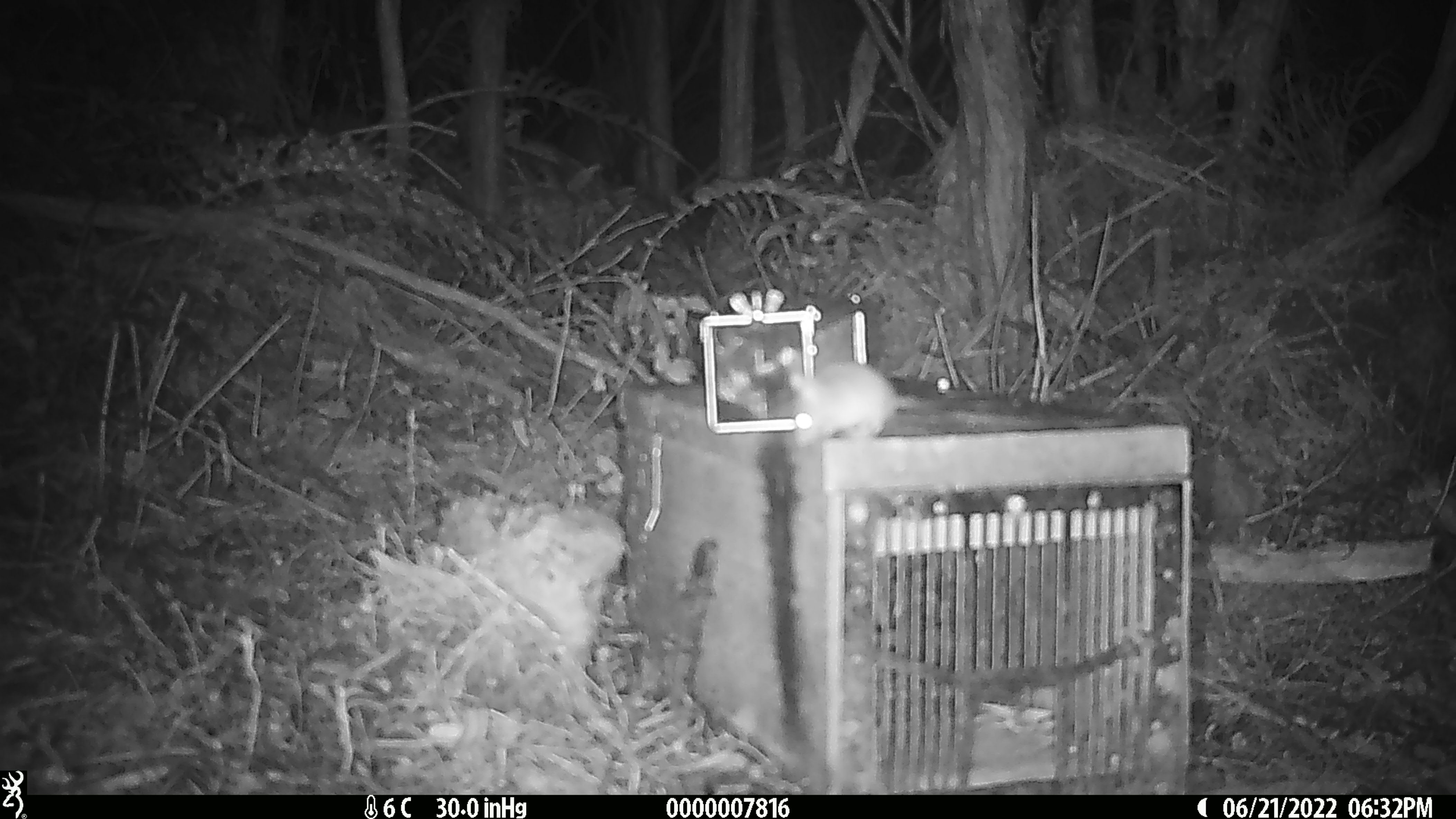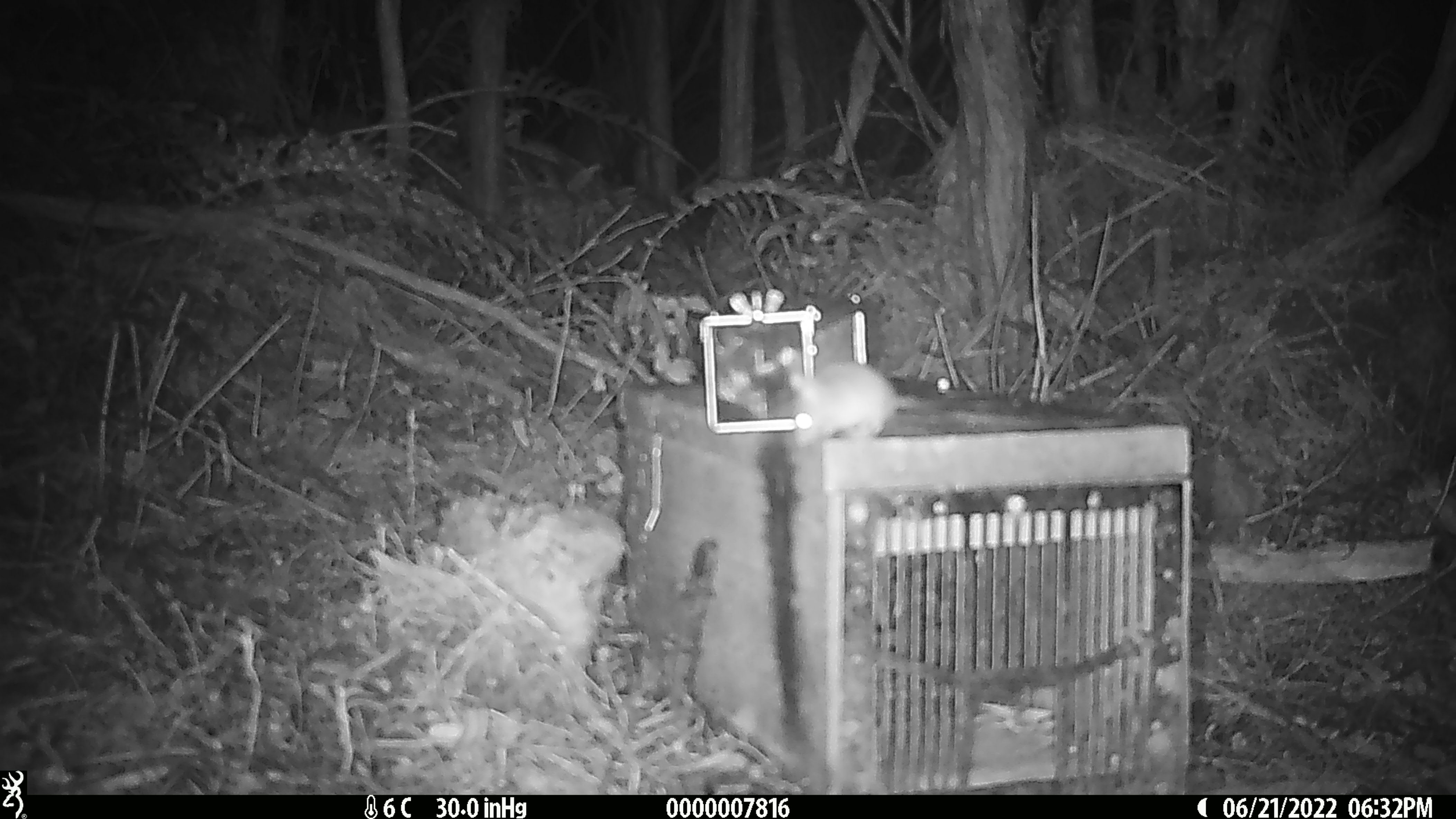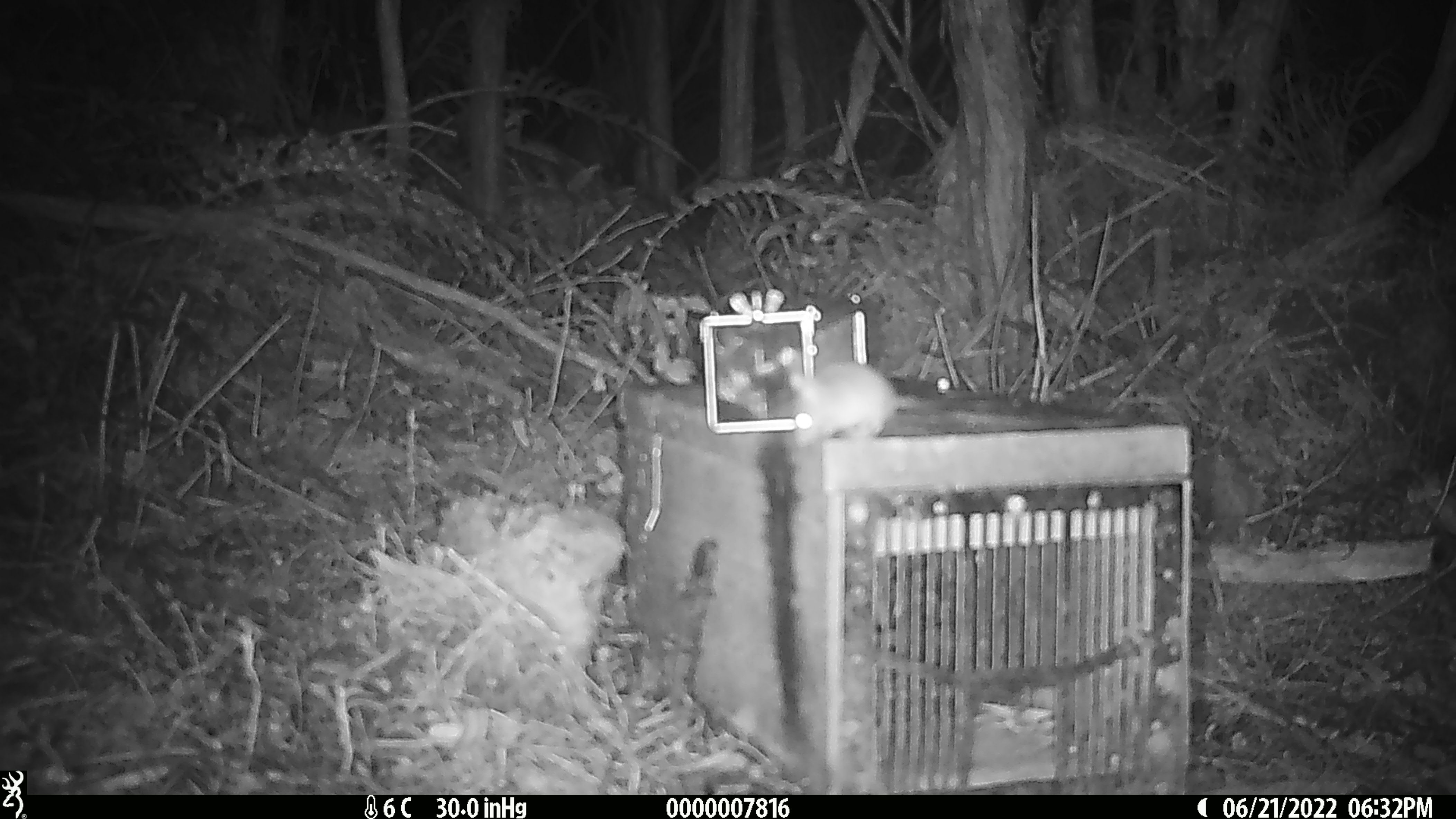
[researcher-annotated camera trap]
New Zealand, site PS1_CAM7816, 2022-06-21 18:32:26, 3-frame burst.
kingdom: Animalia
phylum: Chordata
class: Mammalia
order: Rodentia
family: Muridae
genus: Mus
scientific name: Mus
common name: mouse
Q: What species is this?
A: Mouse (Mus).